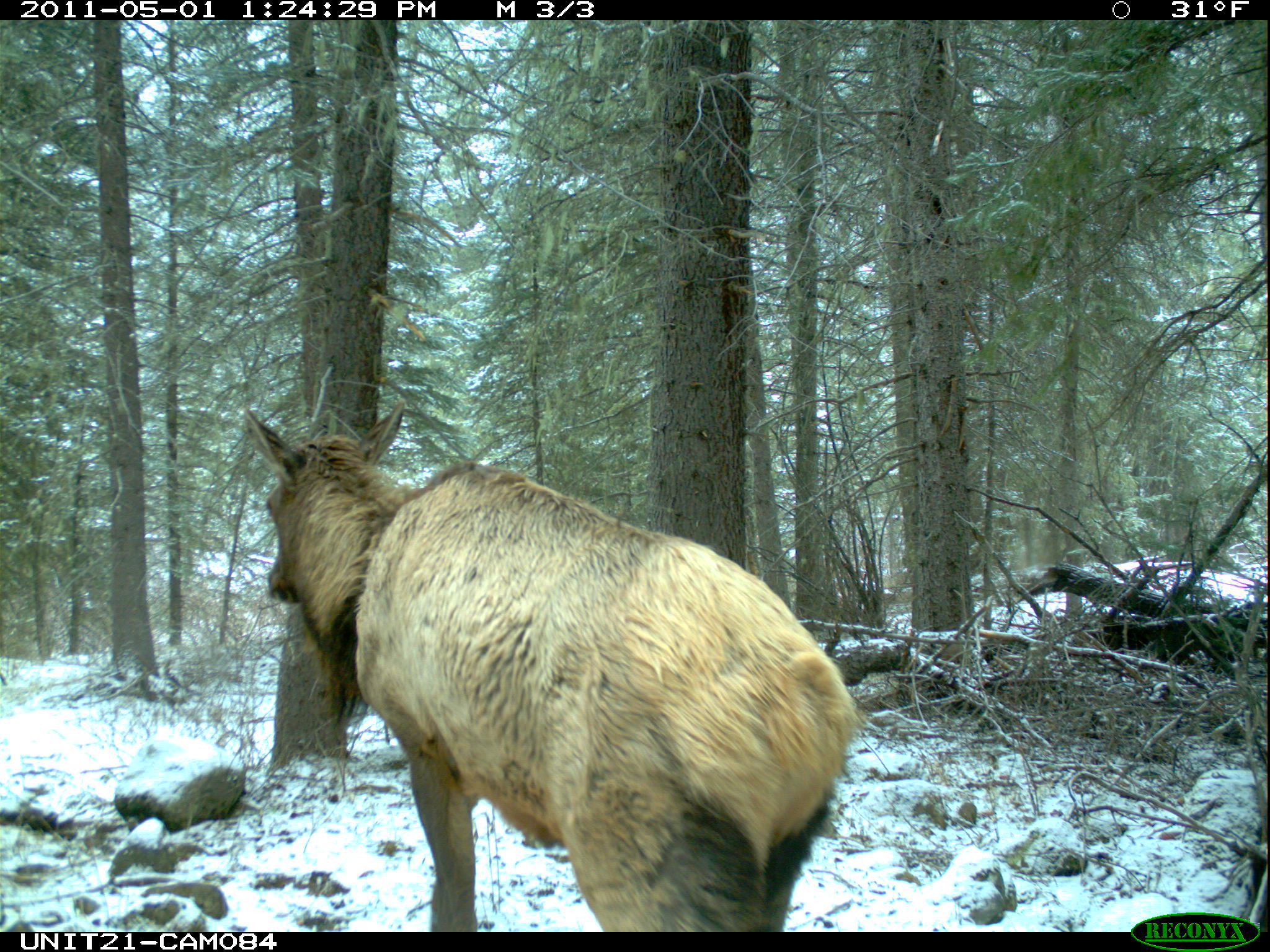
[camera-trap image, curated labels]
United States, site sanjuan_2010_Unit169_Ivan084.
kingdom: Animalia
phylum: Chordata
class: Mammalia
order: Artiodactyla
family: Cervidae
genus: Cervus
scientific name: Cervus elaphus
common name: red deer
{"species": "Cervus elaphus (red deer)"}